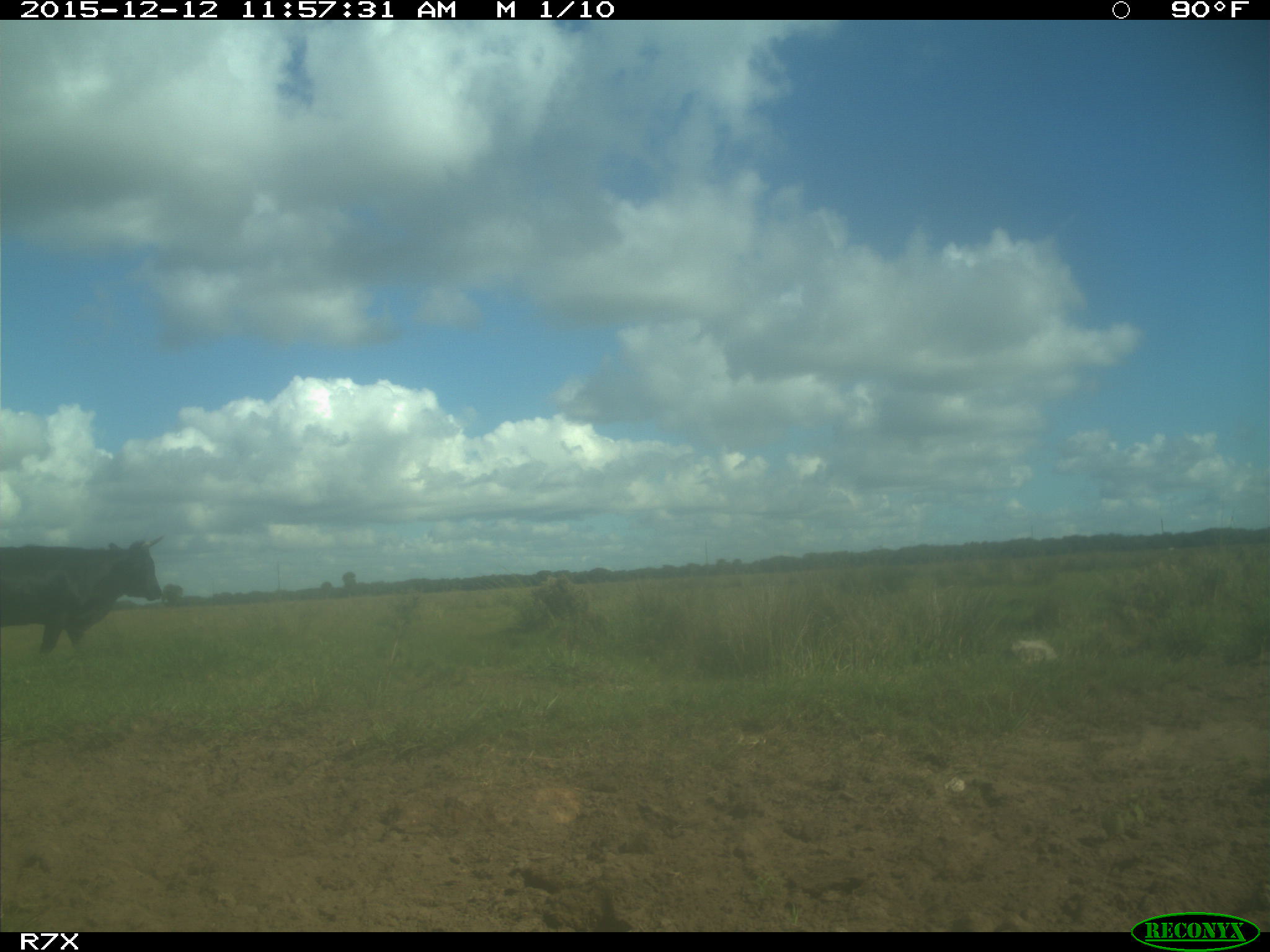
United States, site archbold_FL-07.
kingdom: Animalia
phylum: Chordata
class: Mammalia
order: Artiodactyla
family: Bovidae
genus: Bos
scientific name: Bos taurus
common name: domestic cow